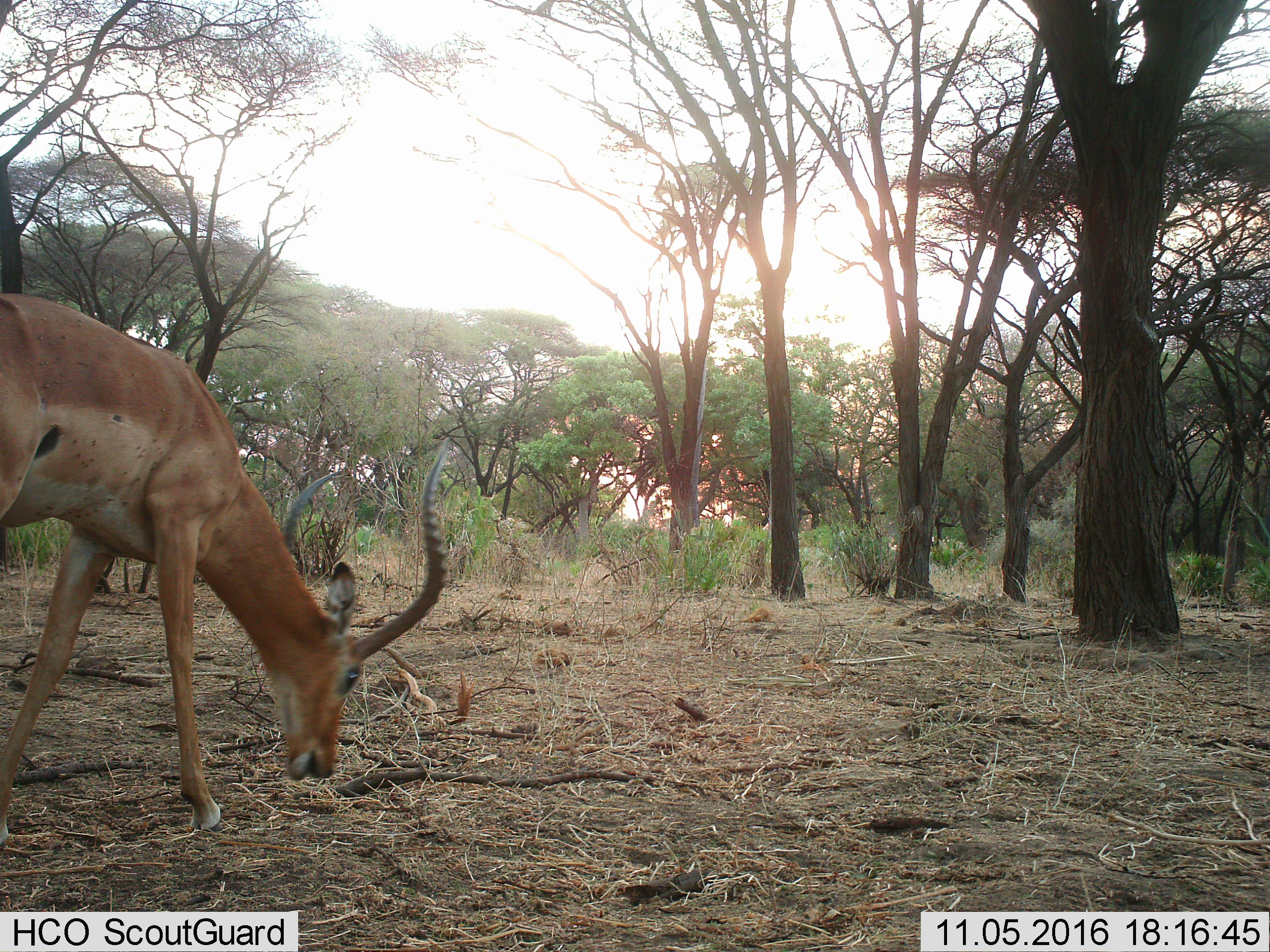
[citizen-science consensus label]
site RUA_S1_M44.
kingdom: Animalia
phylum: Chordata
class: Mammalia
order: Artiodactyla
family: Bovidae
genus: Aepyceros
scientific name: Aepyceros melampus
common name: impala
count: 1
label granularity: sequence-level